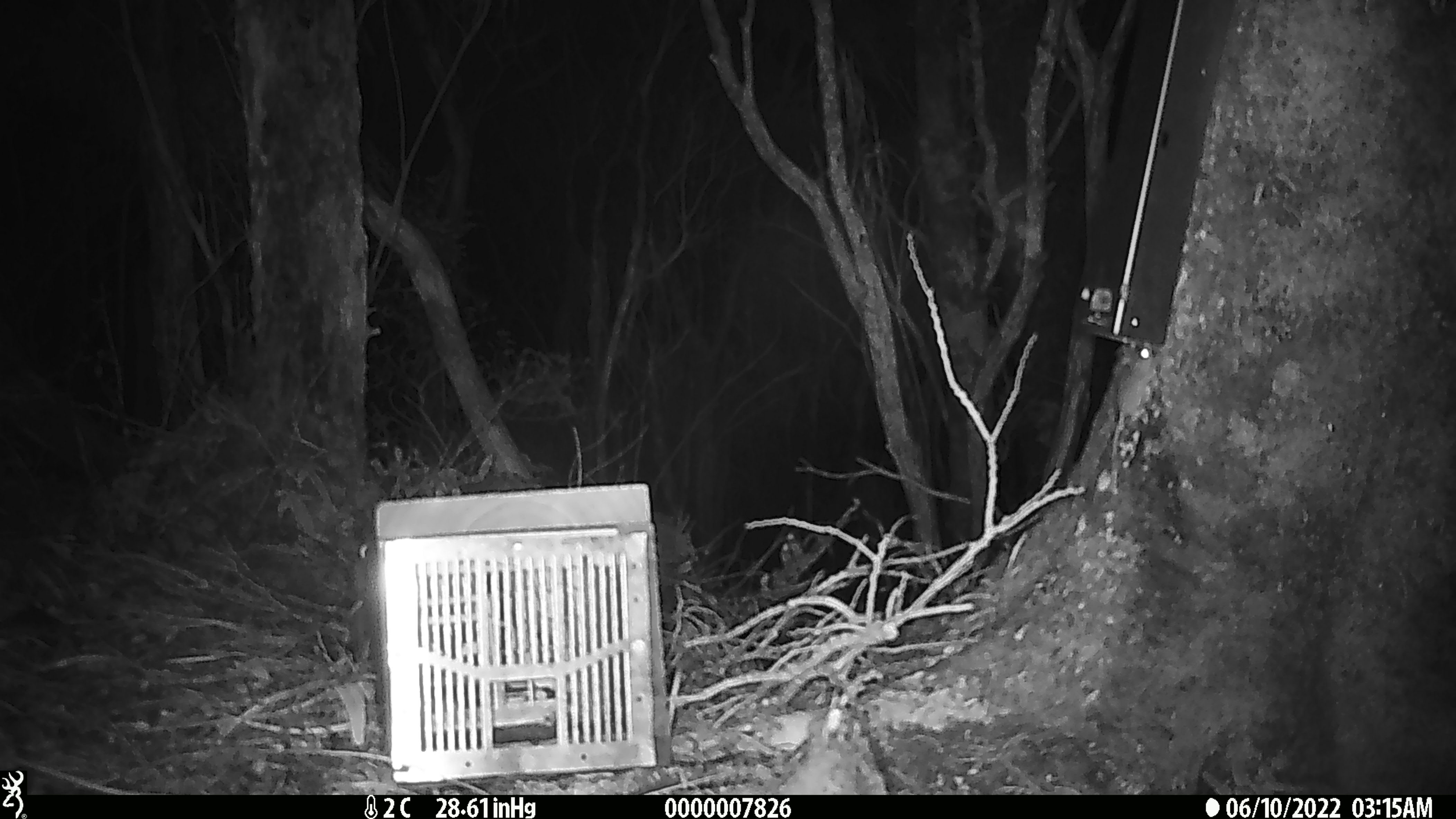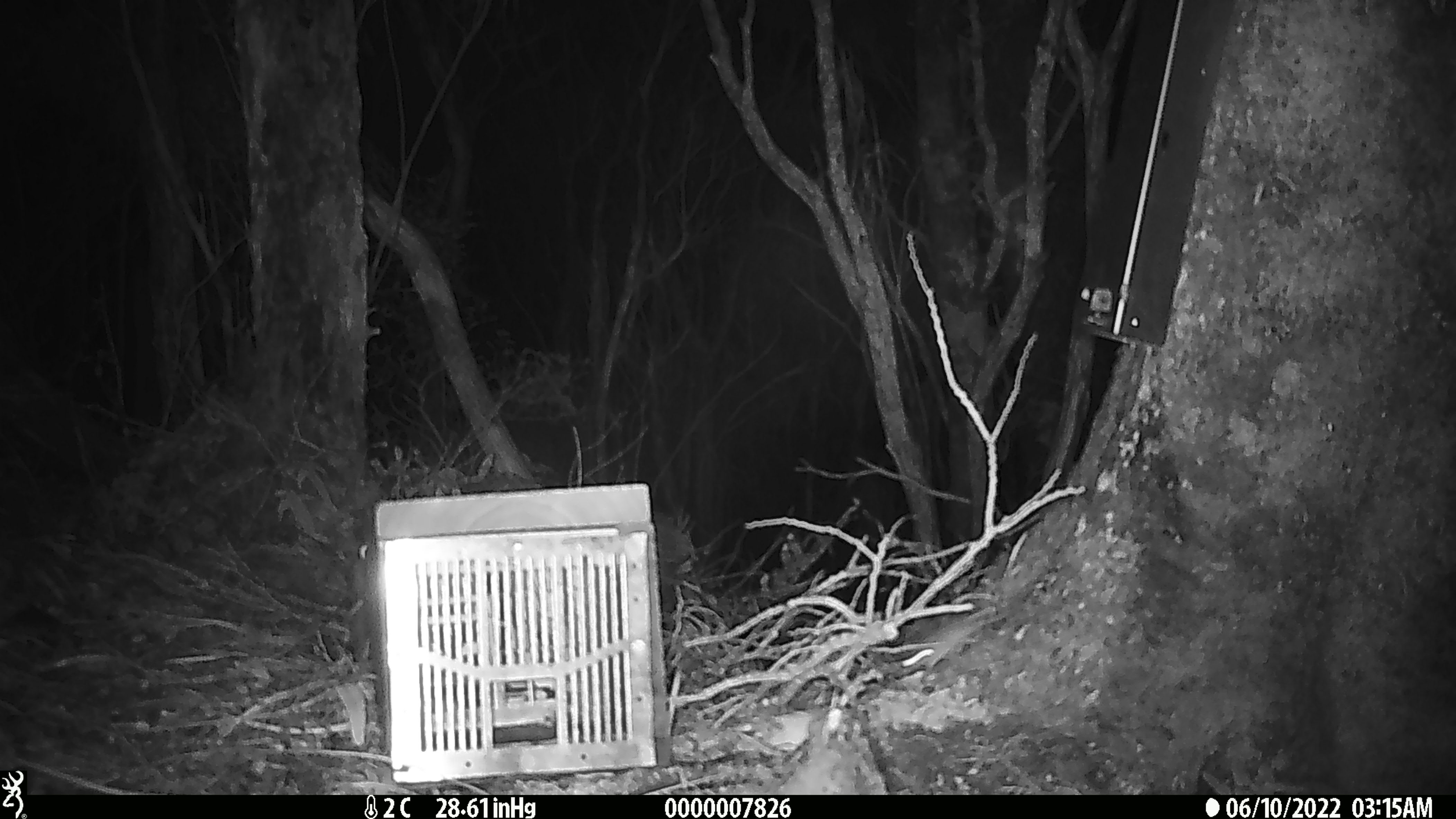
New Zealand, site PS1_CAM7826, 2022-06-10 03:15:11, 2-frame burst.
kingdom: Animalia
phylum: Chordata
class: Mammalia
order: Rodentia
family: Muridae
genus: Mus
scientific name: Mus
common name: mouse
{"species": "mouse (Mus)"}